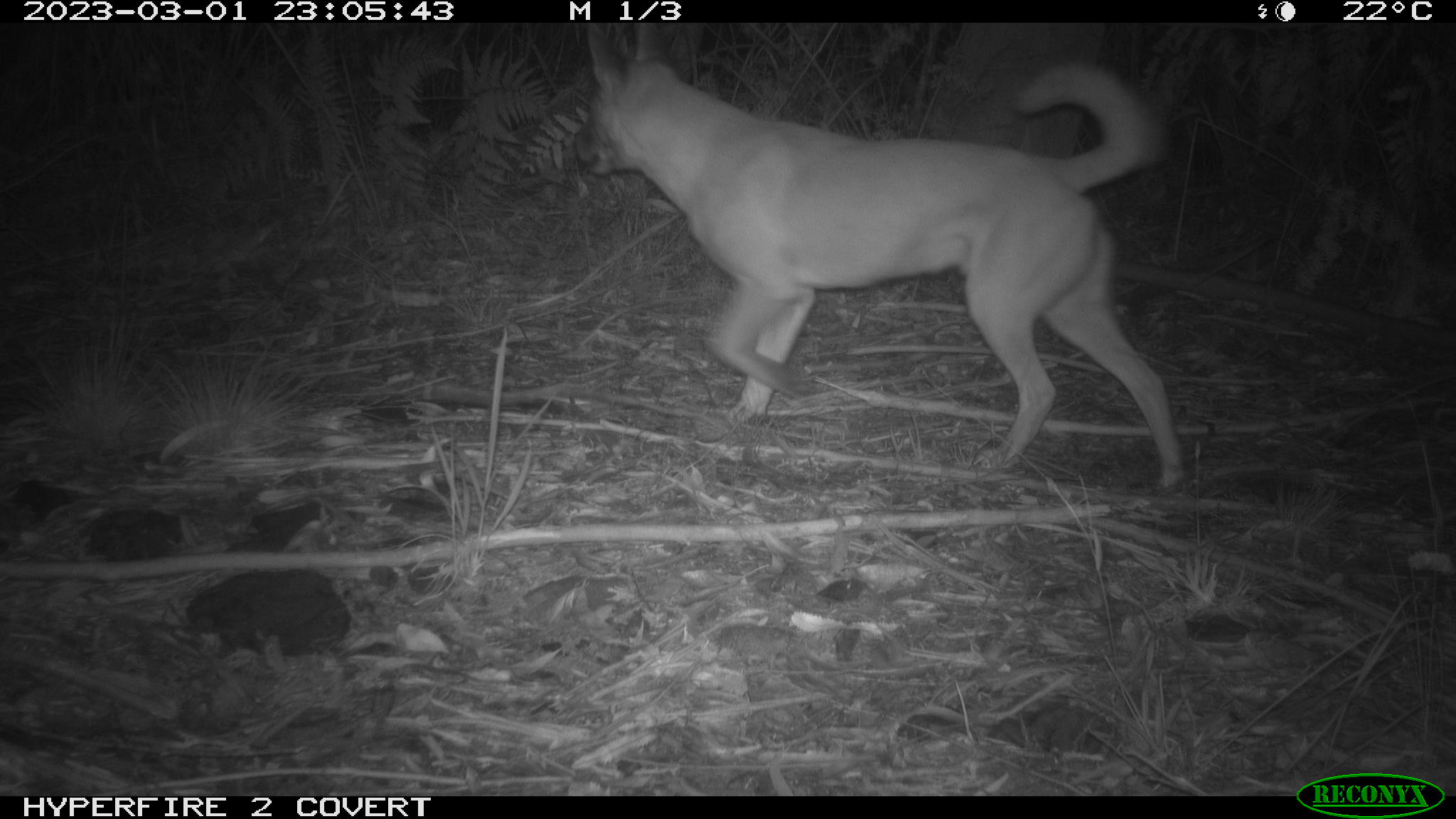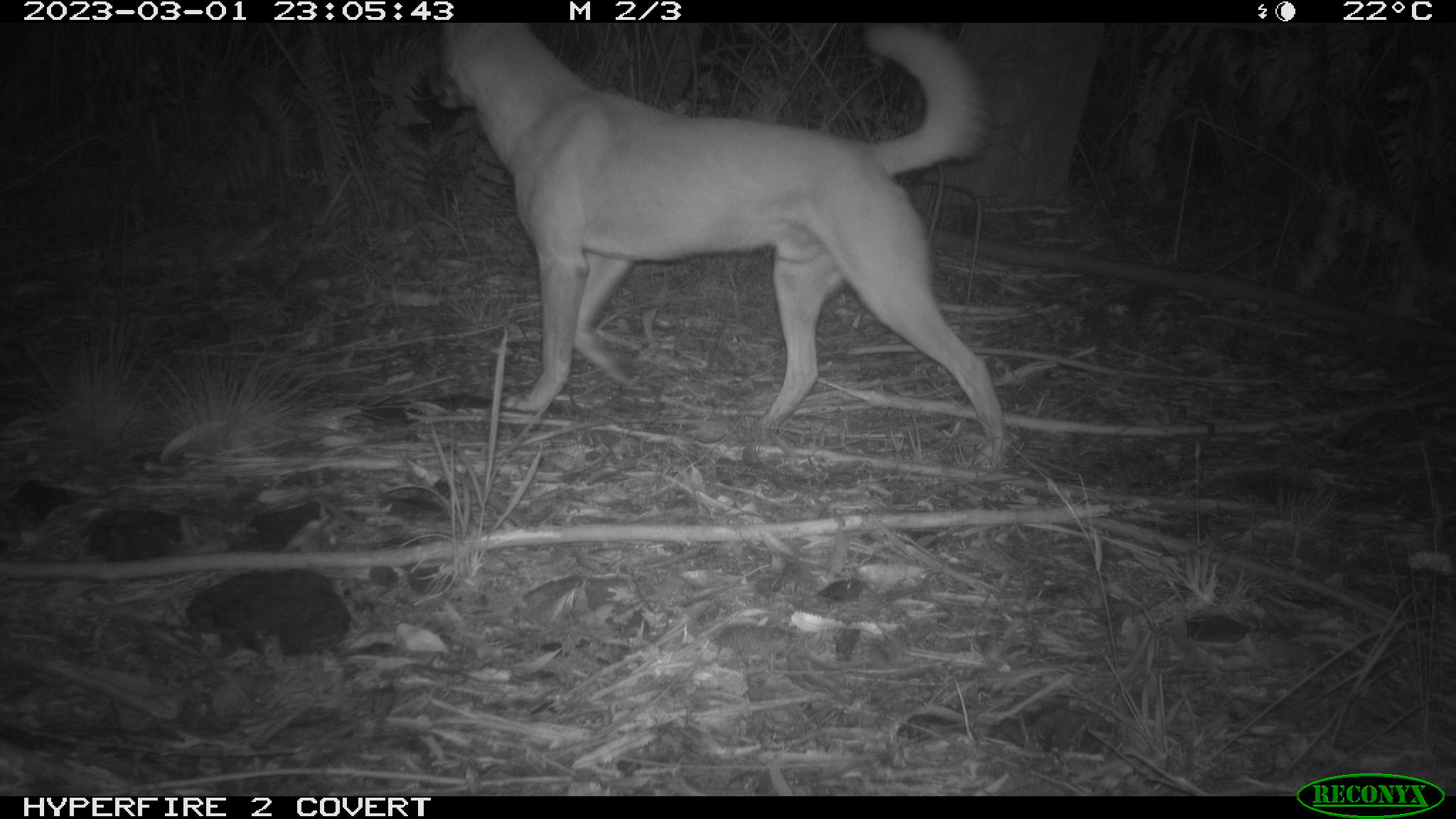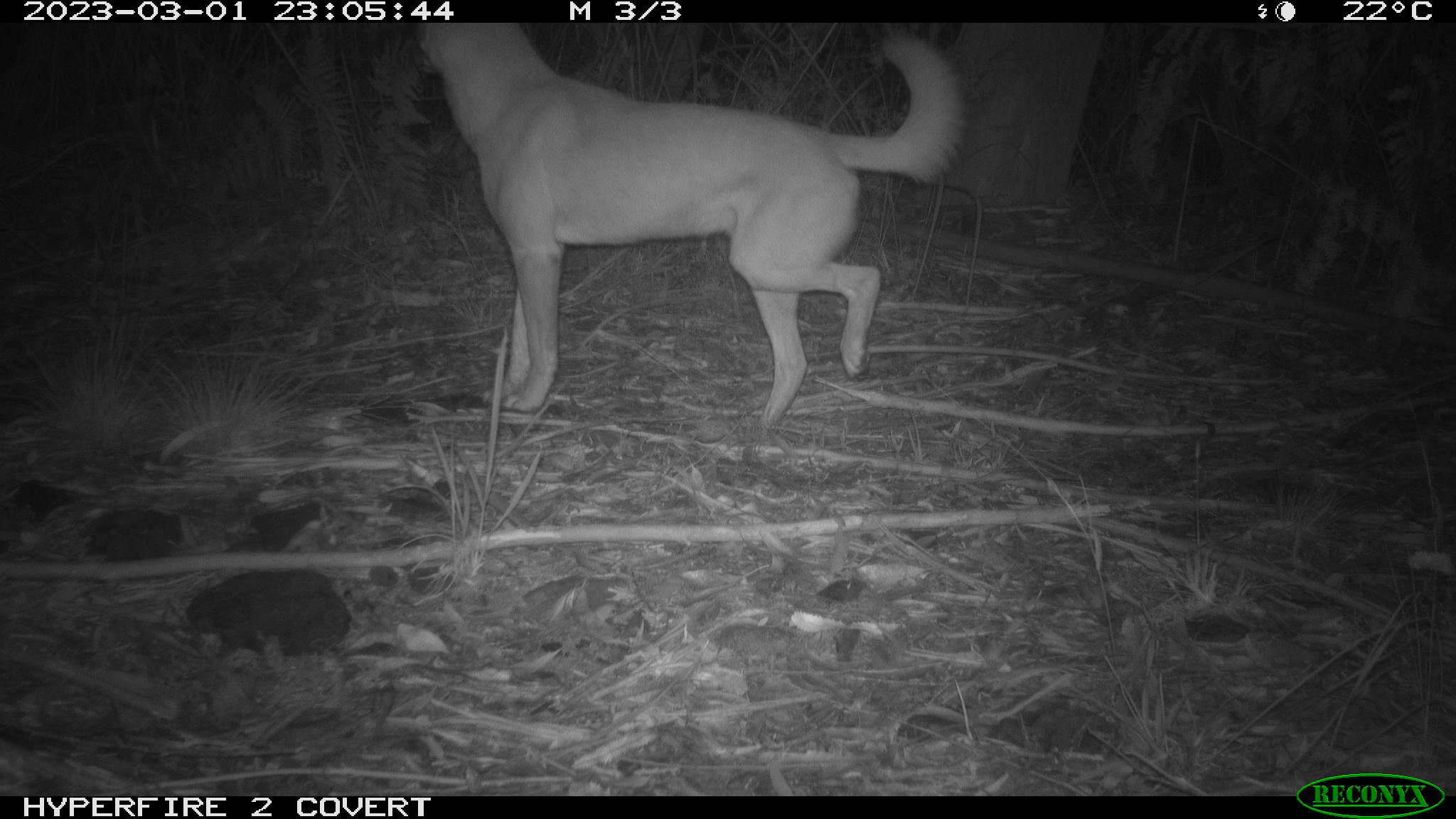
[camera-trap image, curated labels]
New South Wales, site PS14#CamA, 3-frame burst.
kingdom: Animalia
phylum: Chordata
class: Mammalia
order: Carnivora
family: Canidae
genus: Canis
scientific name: Canis familiaris dingo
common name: dingo